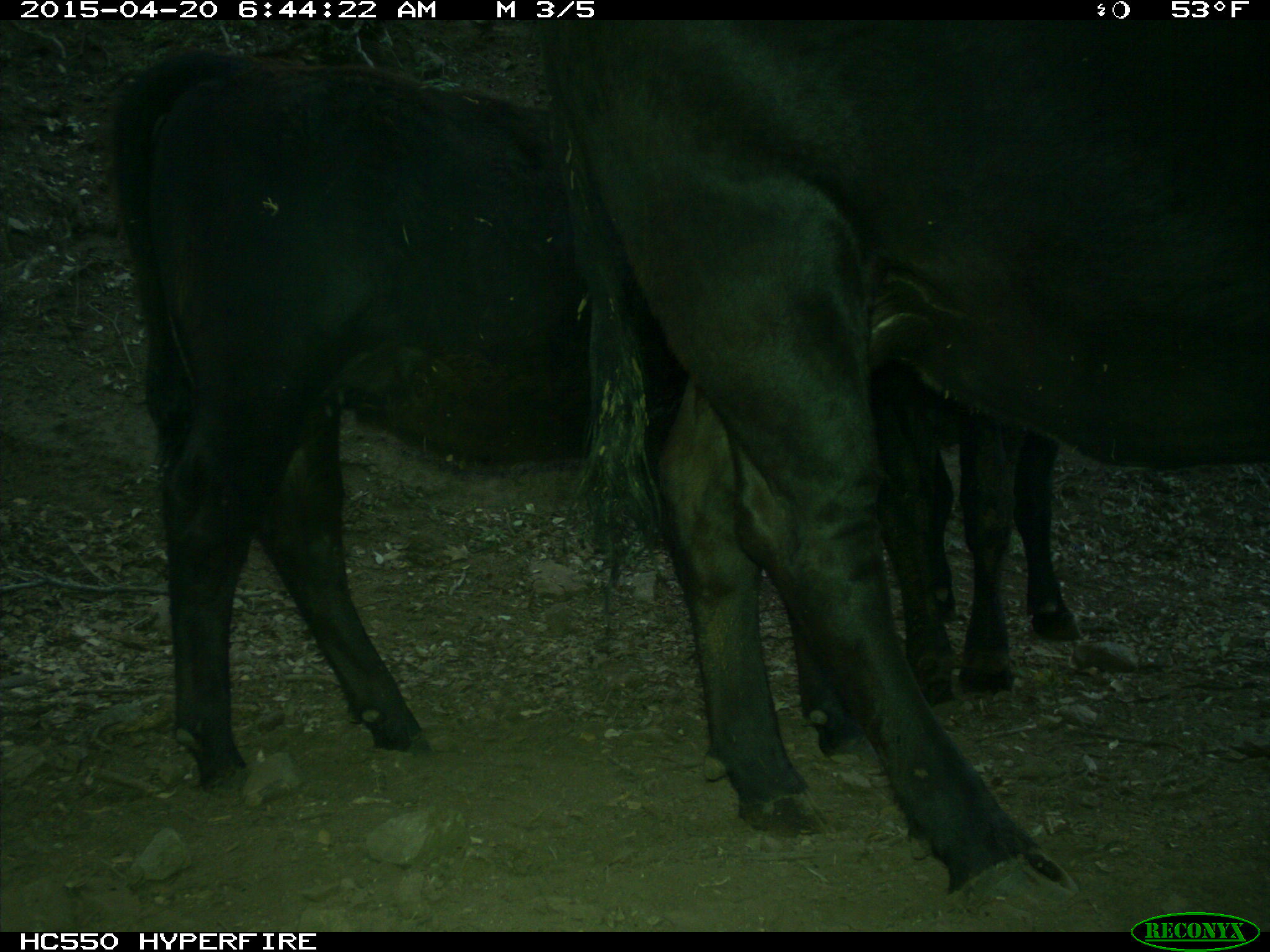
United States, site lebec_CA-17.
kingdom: Animalia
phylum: Chordata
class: Mammalia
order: Artiodactyla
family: Bovidae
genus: Bos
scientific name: Bos taurus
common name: domestic cow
Bos taurus (domestic cow).